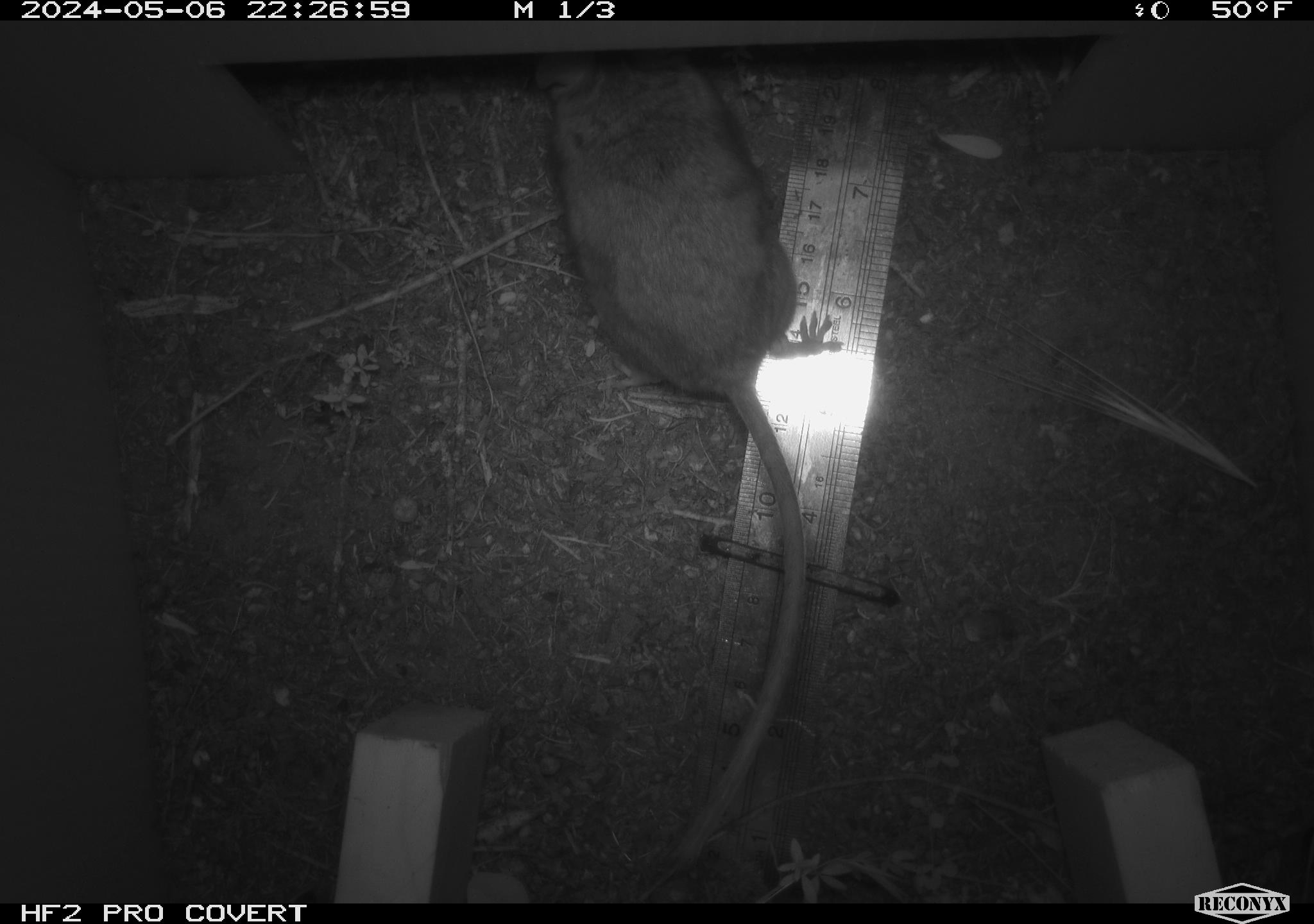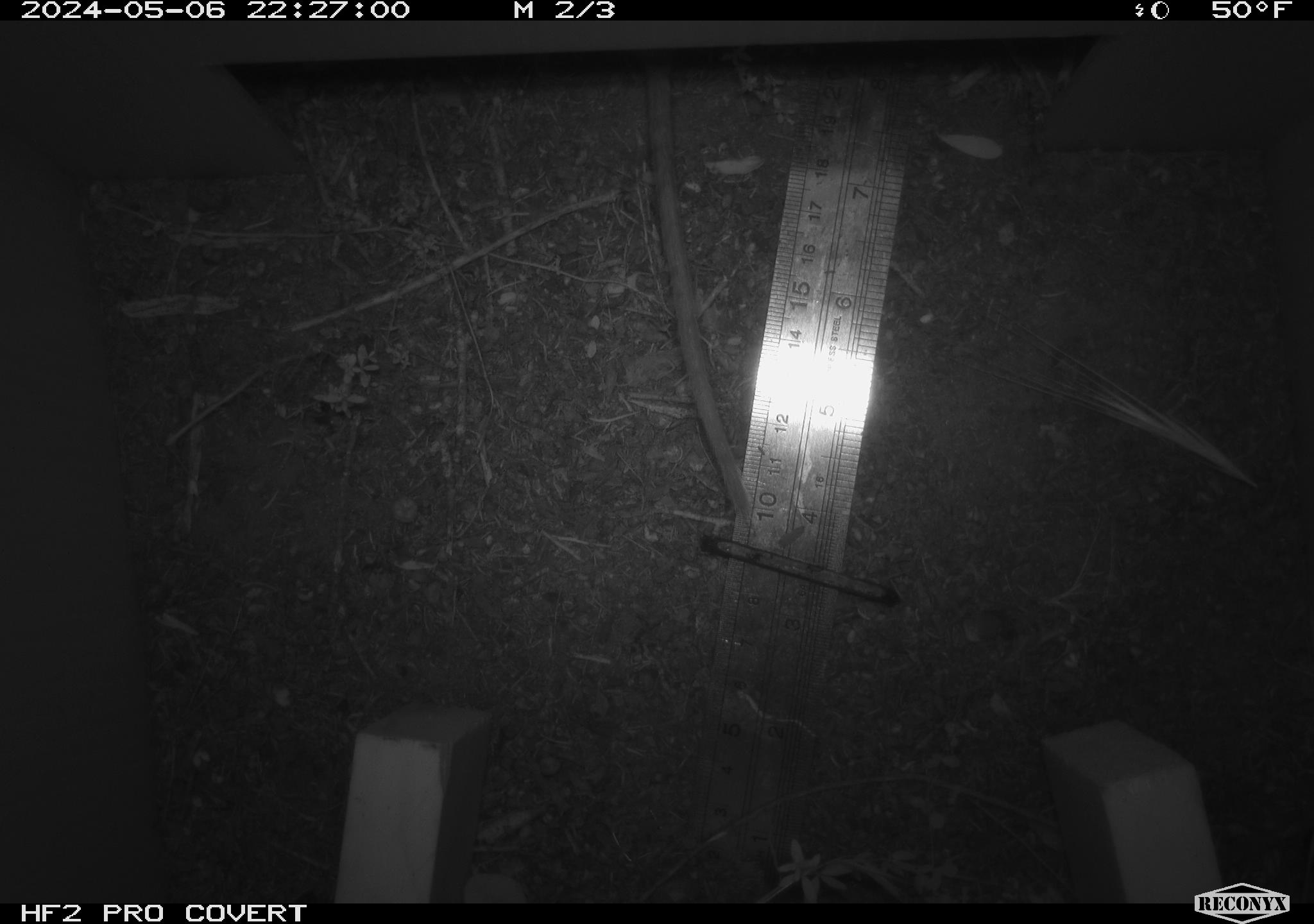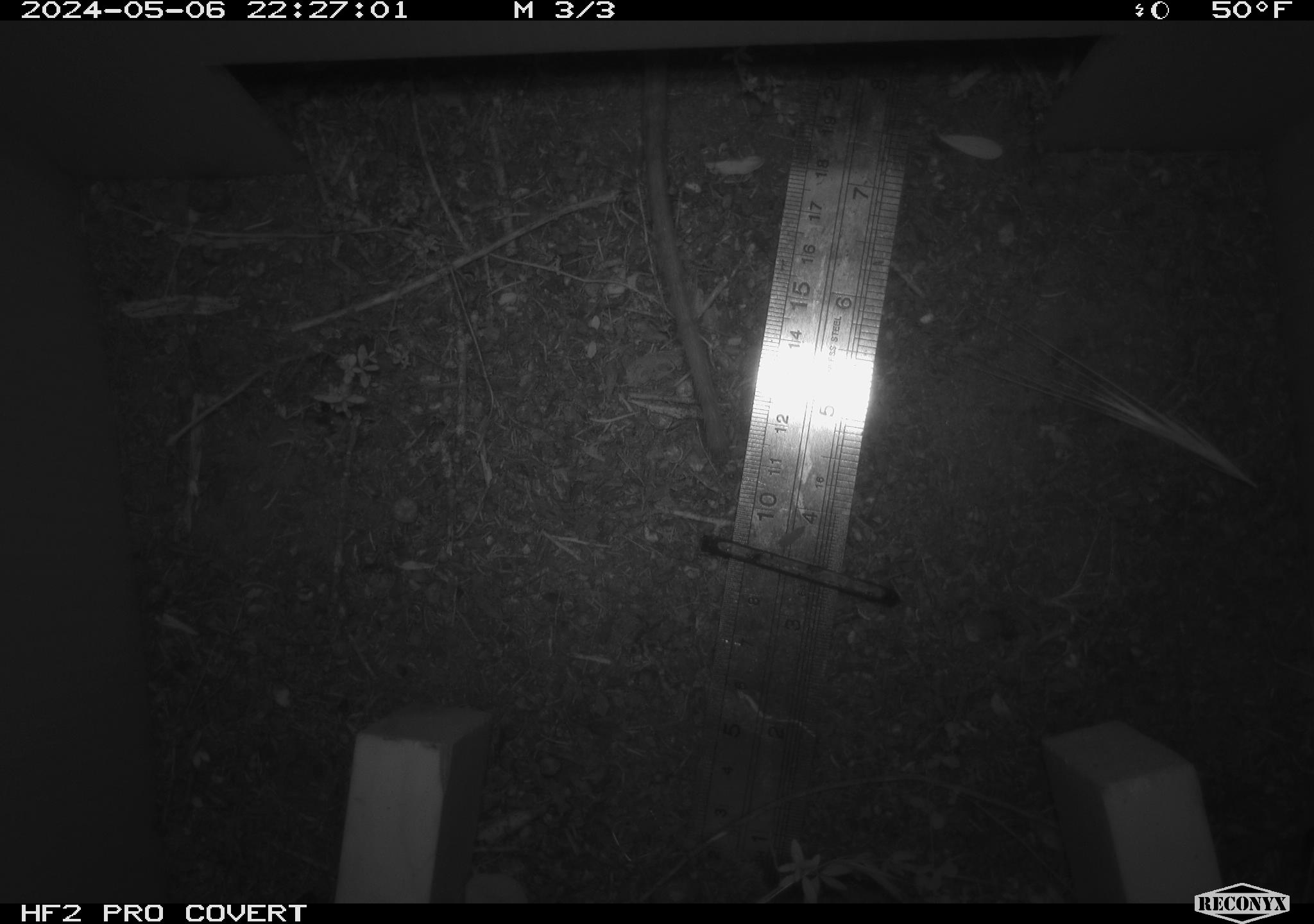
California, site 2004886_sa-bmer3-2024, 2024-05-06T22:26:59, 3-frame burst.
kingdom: Animalia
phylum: Chordata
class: Mammalia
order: Rodentia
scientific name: Rodentia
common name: mouse species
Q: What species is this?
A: Mouse species (Rodentia).